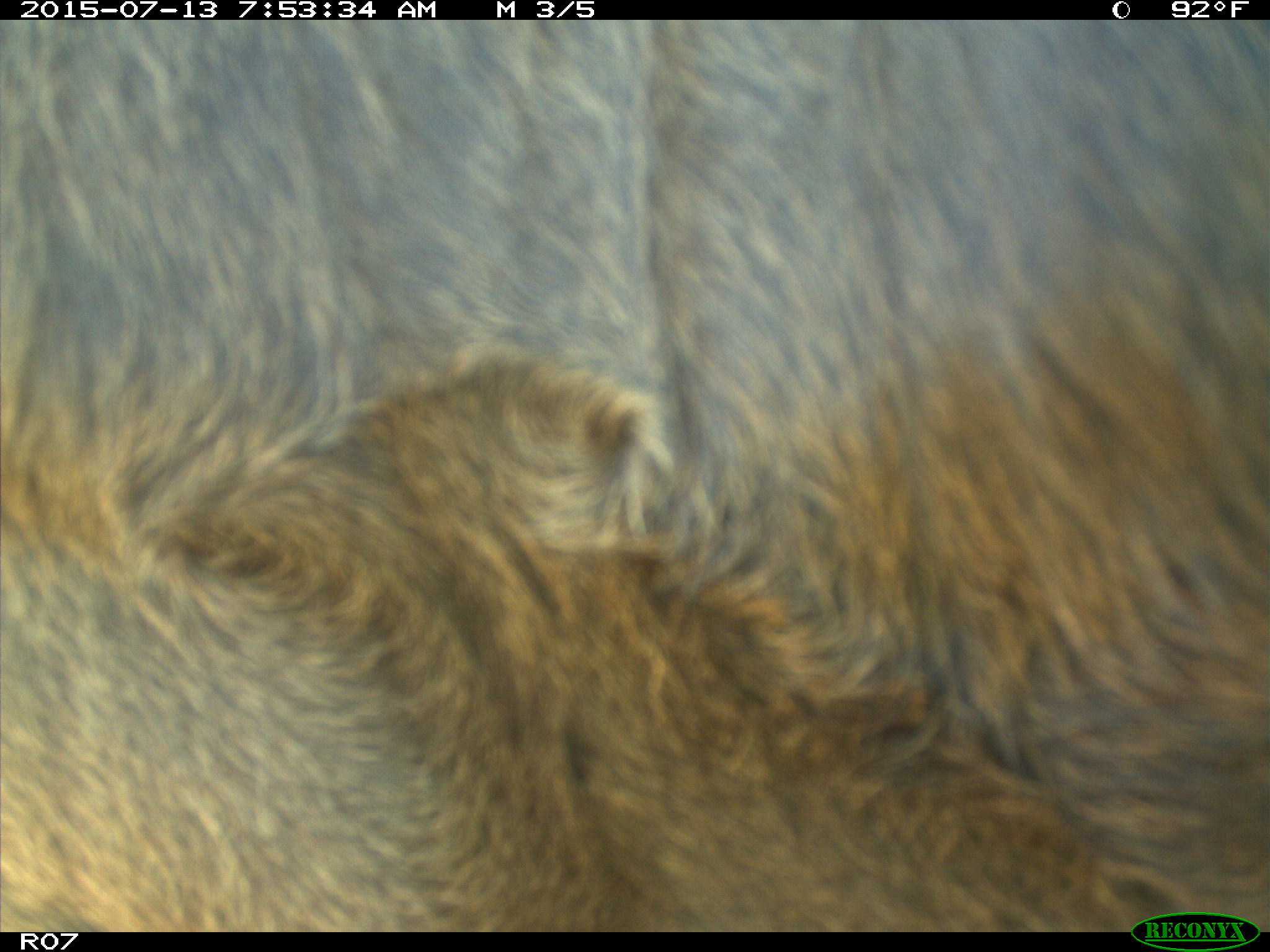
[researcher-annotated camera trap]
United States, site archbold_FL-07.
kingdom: Animalia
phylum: Chordata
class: Mammalia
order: Artiodactyla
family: Bovidae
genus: Bos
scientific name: Bos taurus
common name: domestic cow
Bos taurus (domestic cow).